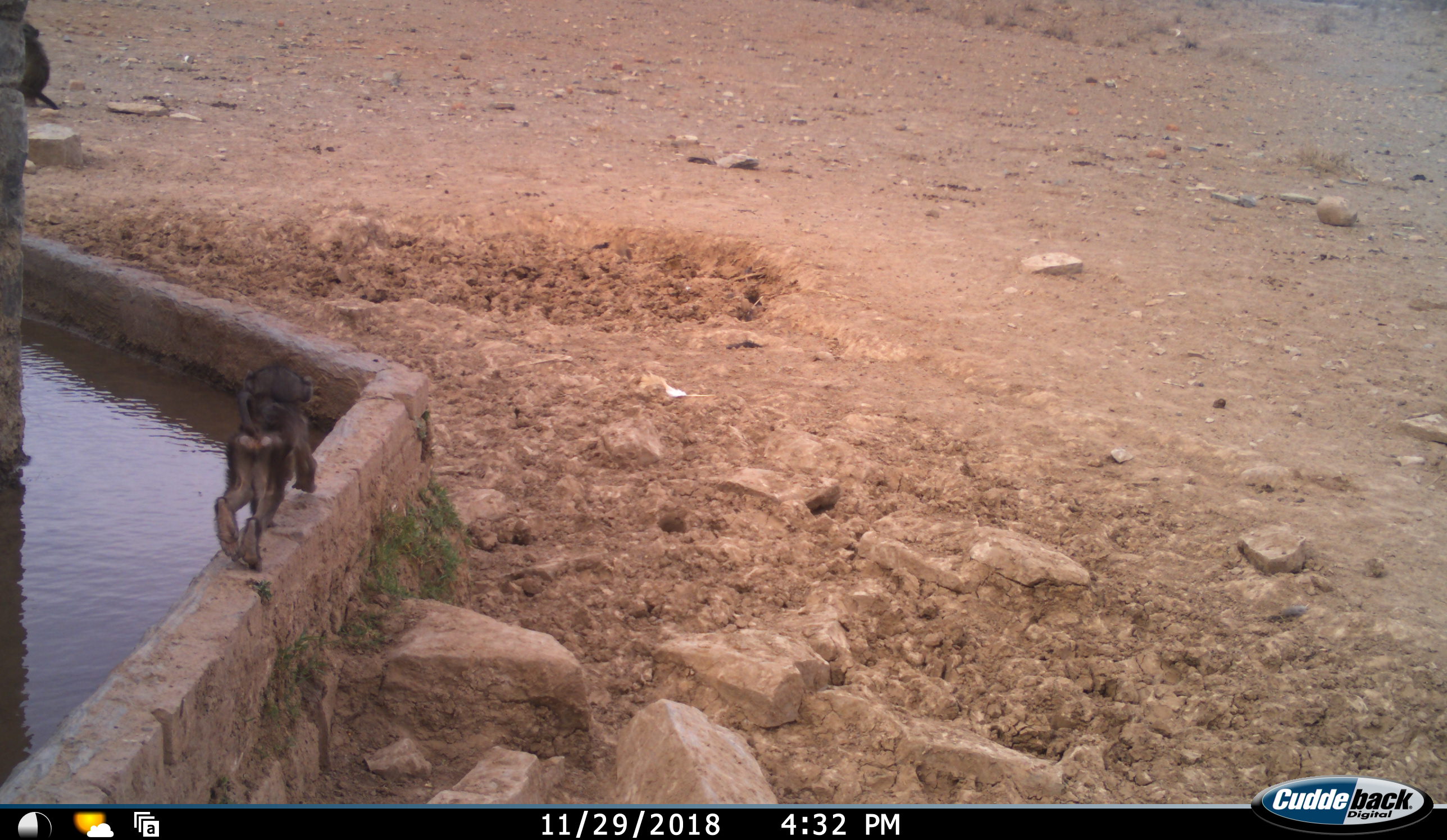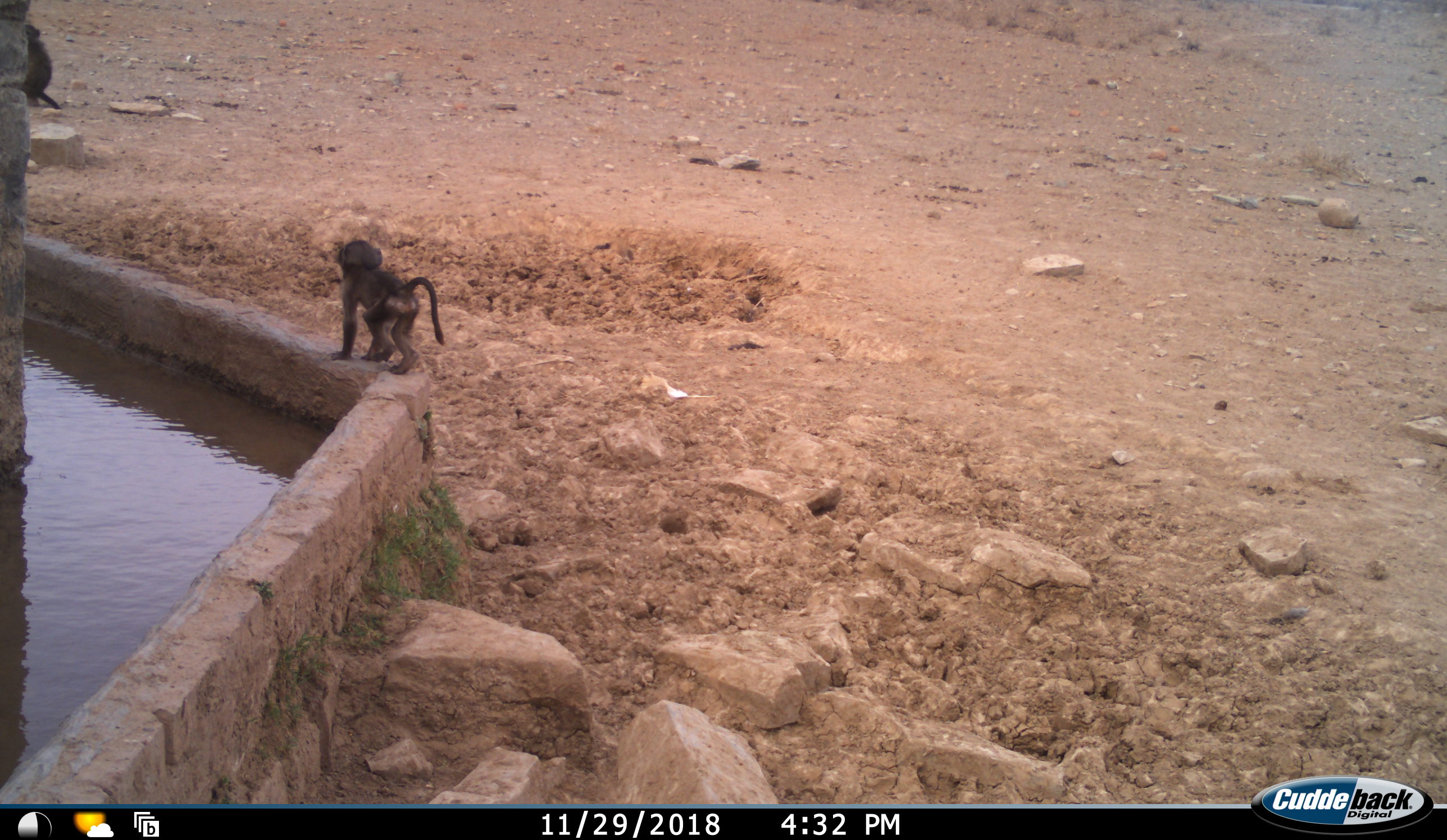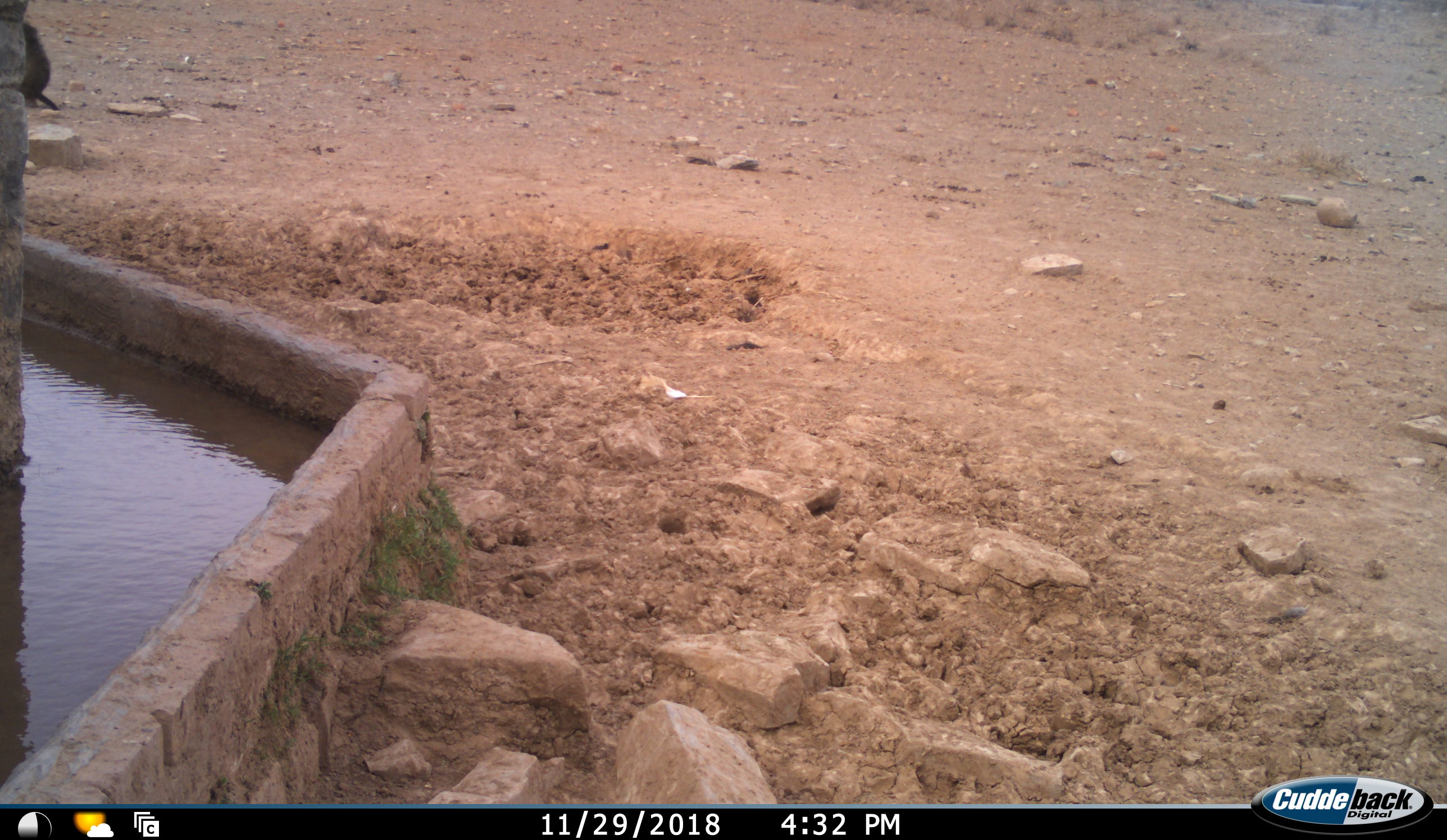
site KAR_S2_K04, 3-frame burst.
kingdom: Animalia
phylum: Chordata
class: Mammalia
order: Primates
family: Cercopithecidae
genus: Papio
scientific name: Papio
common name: baboon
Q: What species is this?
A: Baboon (Papio).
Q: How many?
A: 2.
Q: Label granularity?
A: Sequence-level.